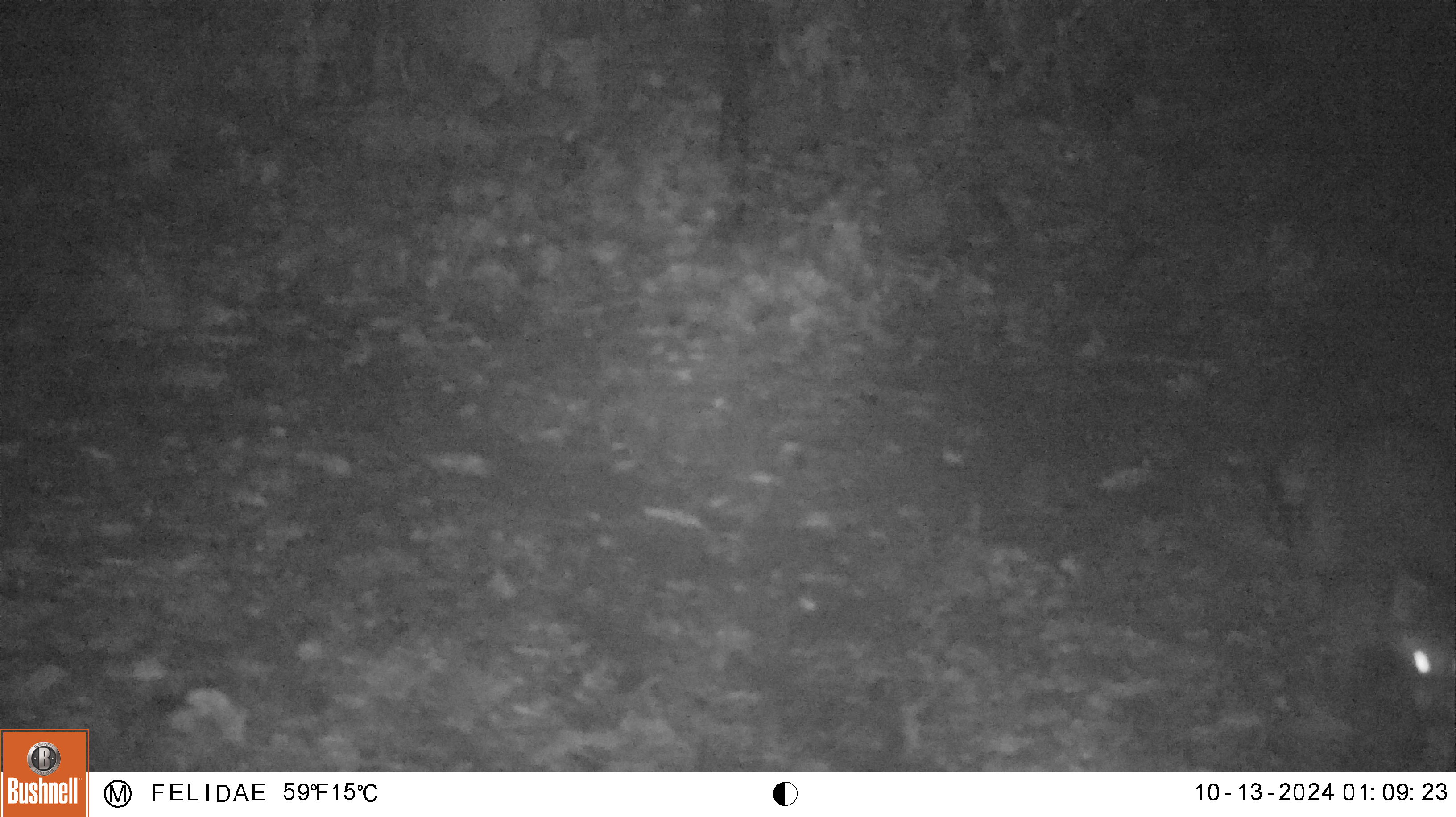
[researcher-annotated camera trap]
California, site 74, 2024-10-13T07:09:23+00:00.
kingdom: Animalia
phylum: Chordata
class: Mammalia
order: Carnivora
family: Procyonidae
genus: Procyon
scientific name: Procyon lotor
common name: raccoon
Raccoon (Procyon lotor).